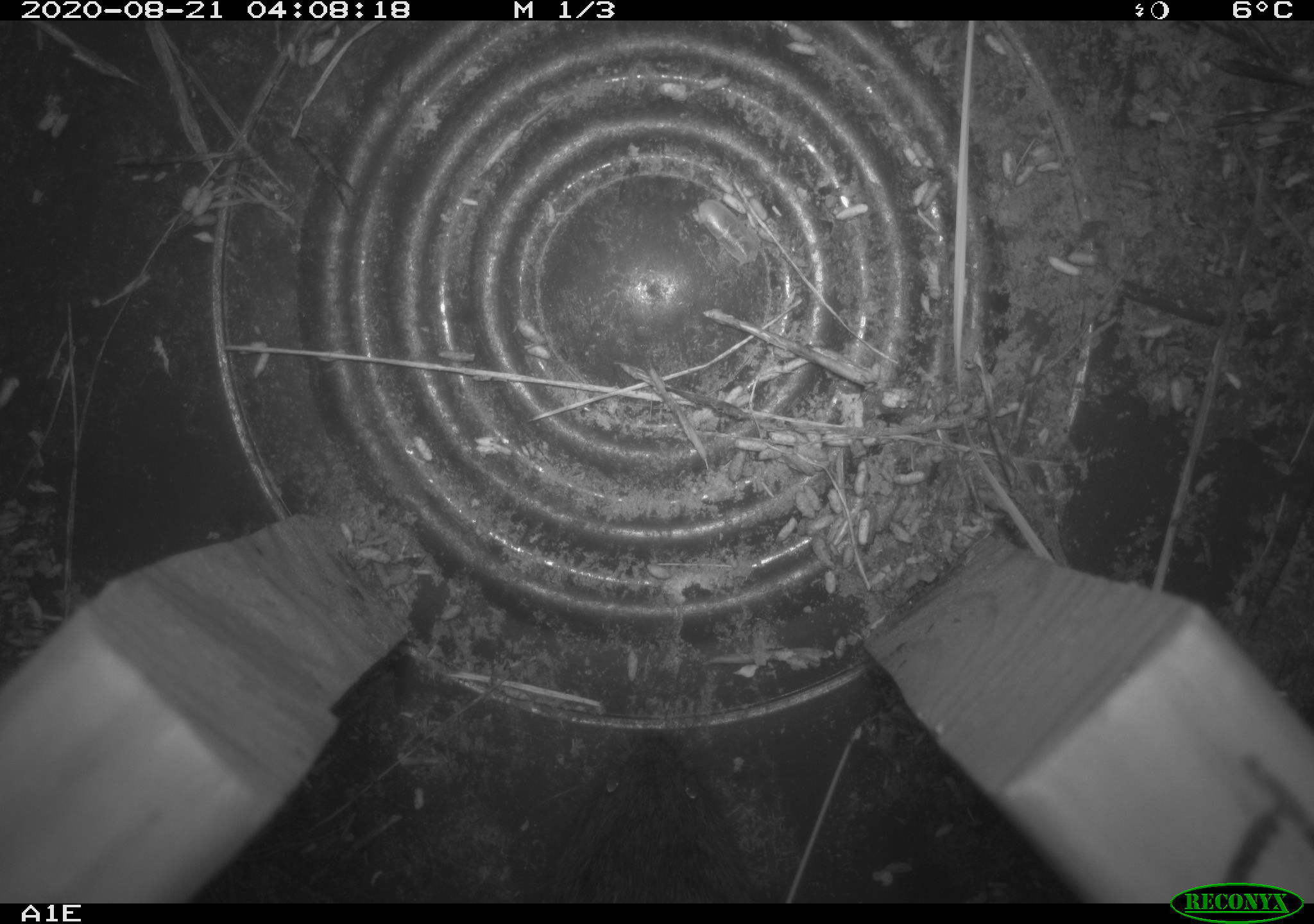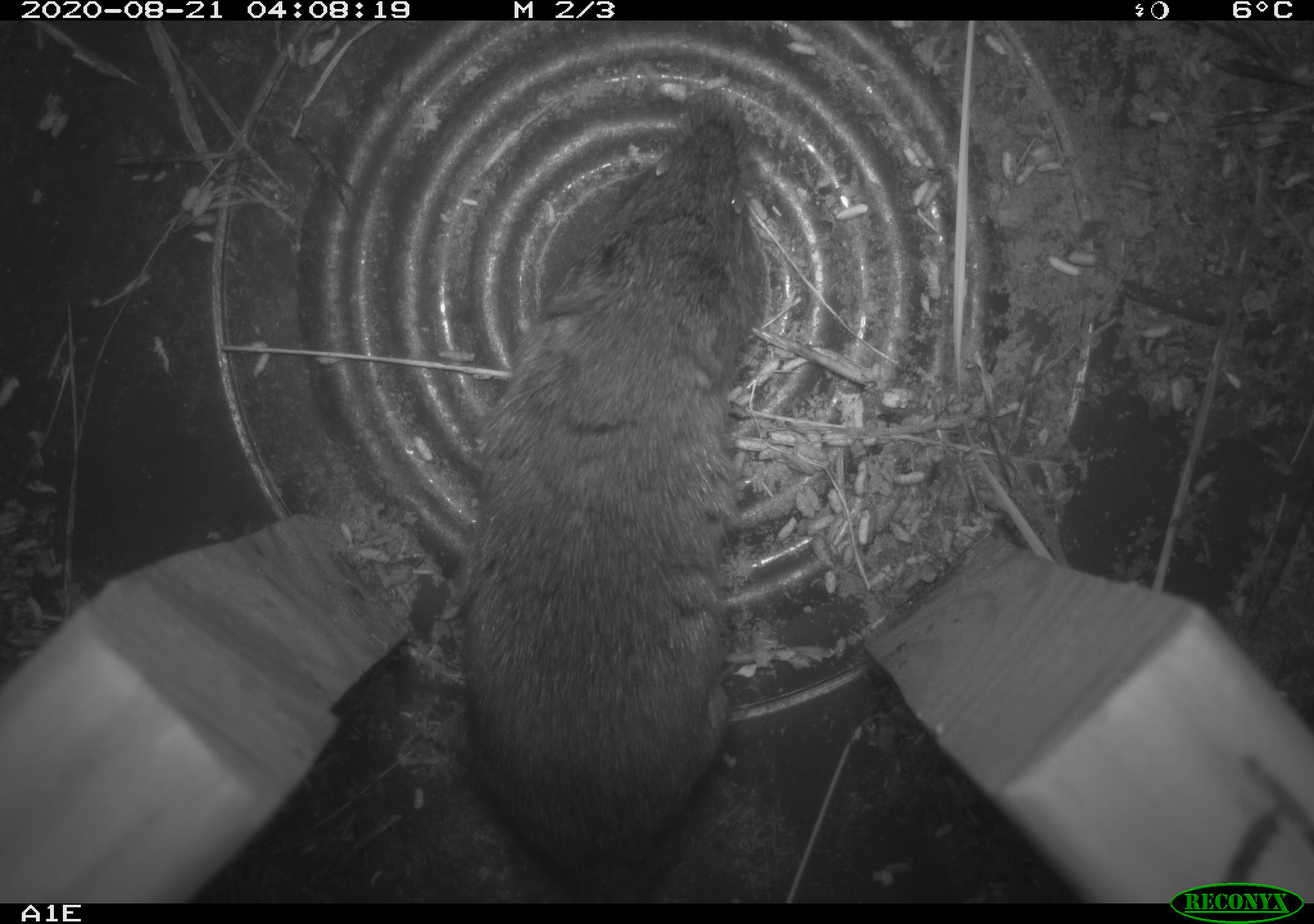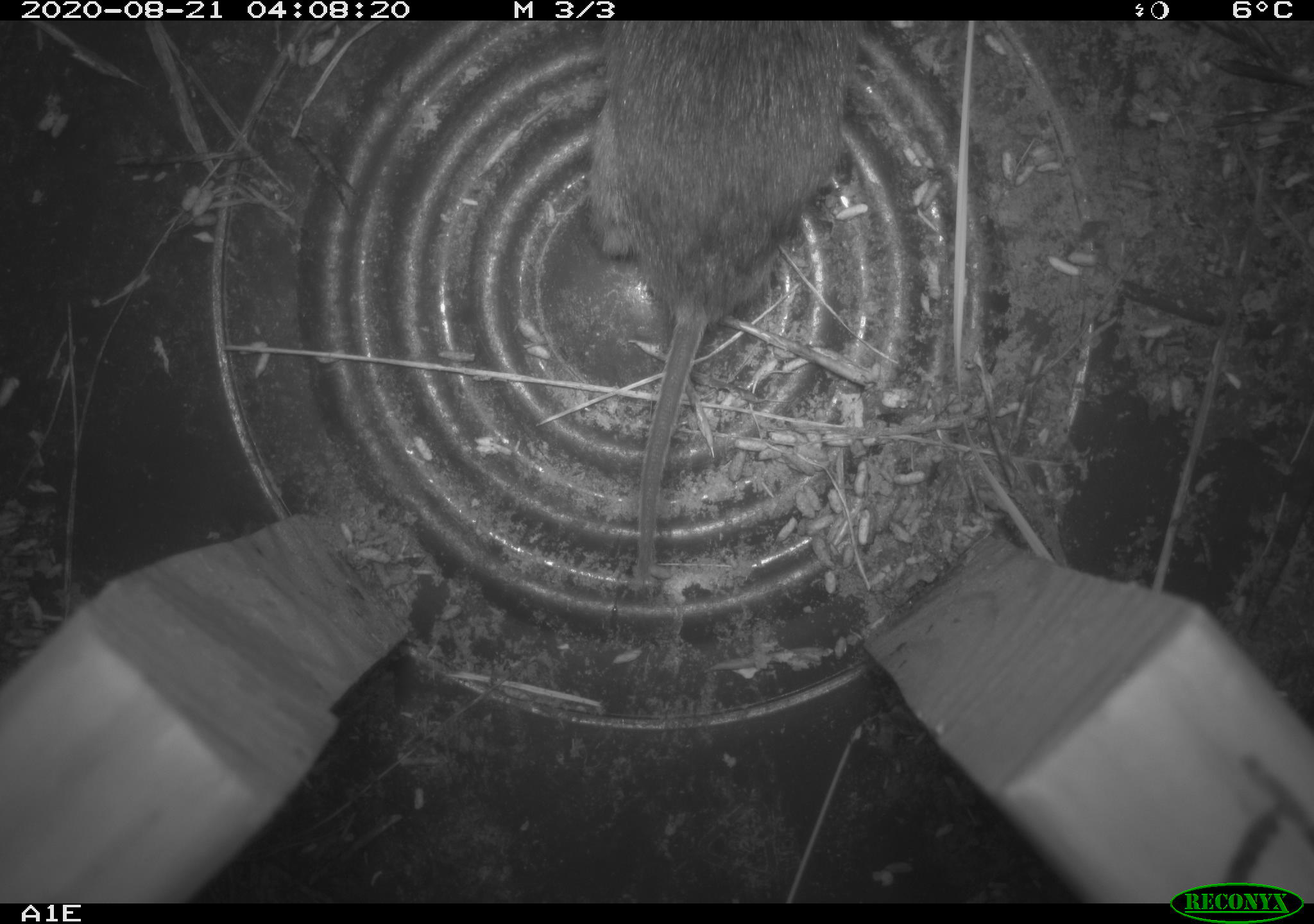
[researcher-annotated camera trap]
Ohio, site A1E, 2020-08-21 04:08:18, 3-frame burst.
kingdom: Animalia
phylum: Chordata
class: Mammalia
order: Rodentia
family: Cricetidae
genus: Microtus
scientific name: Microtus pennsylvanicus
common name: meadow vole